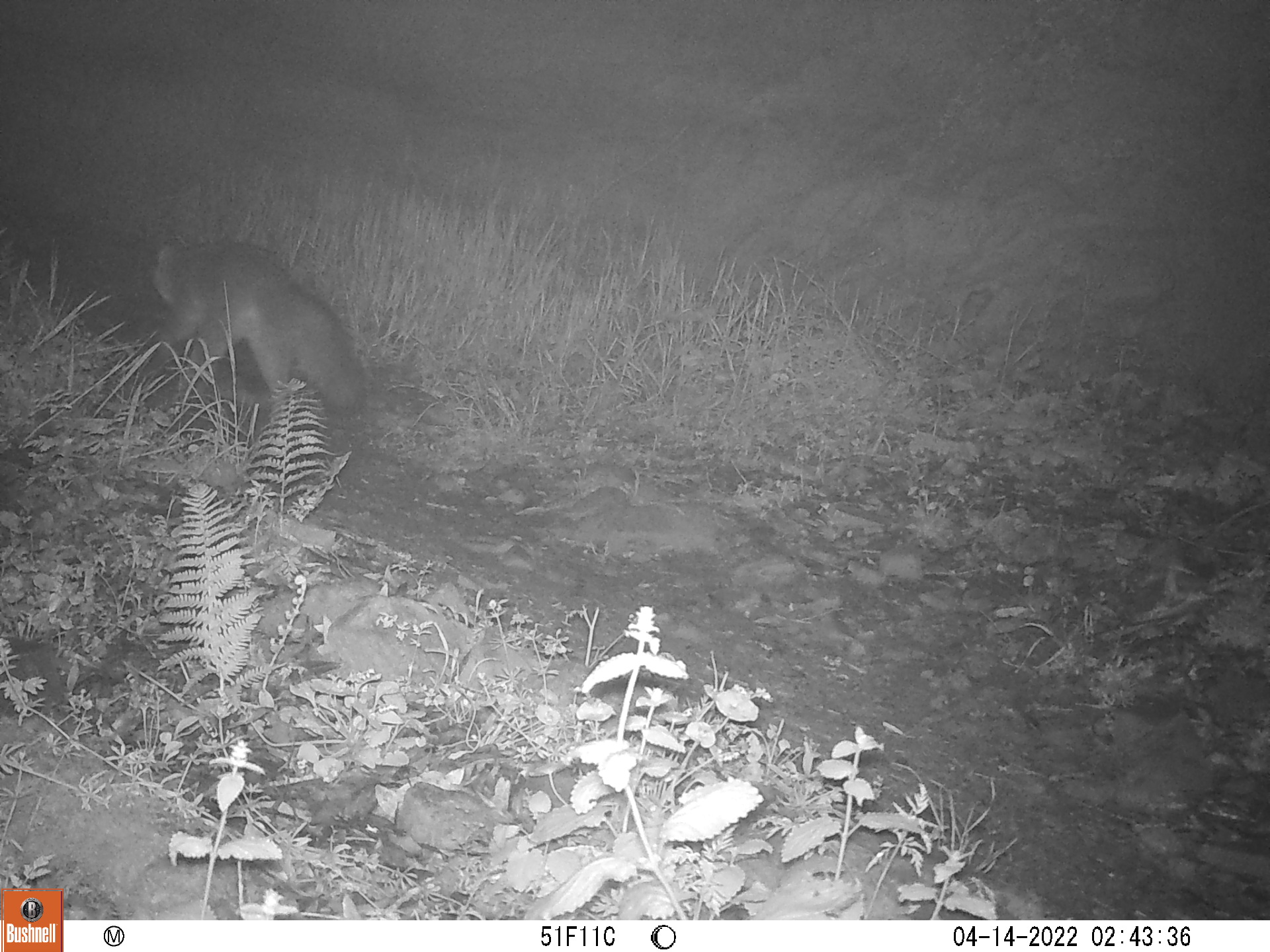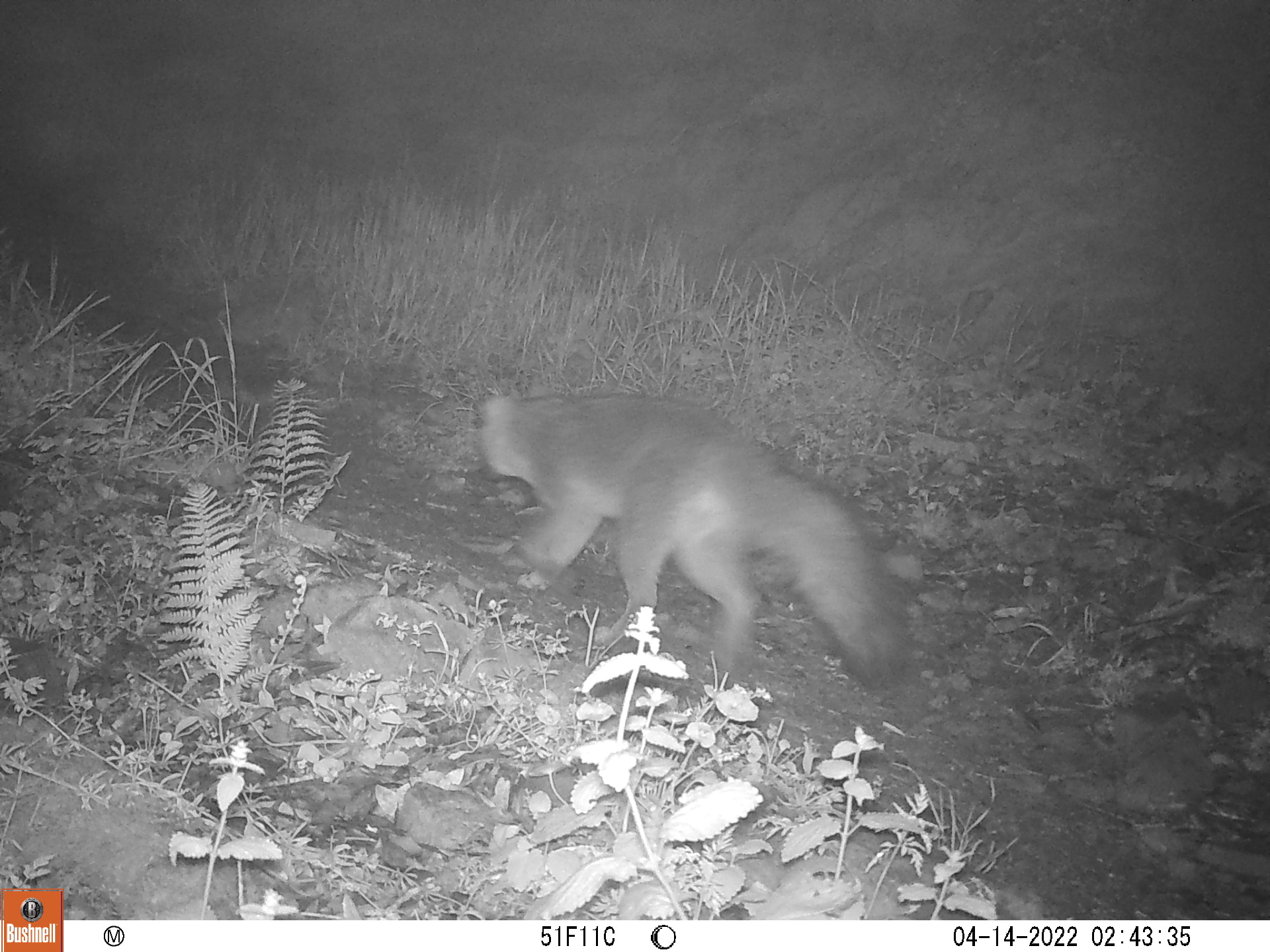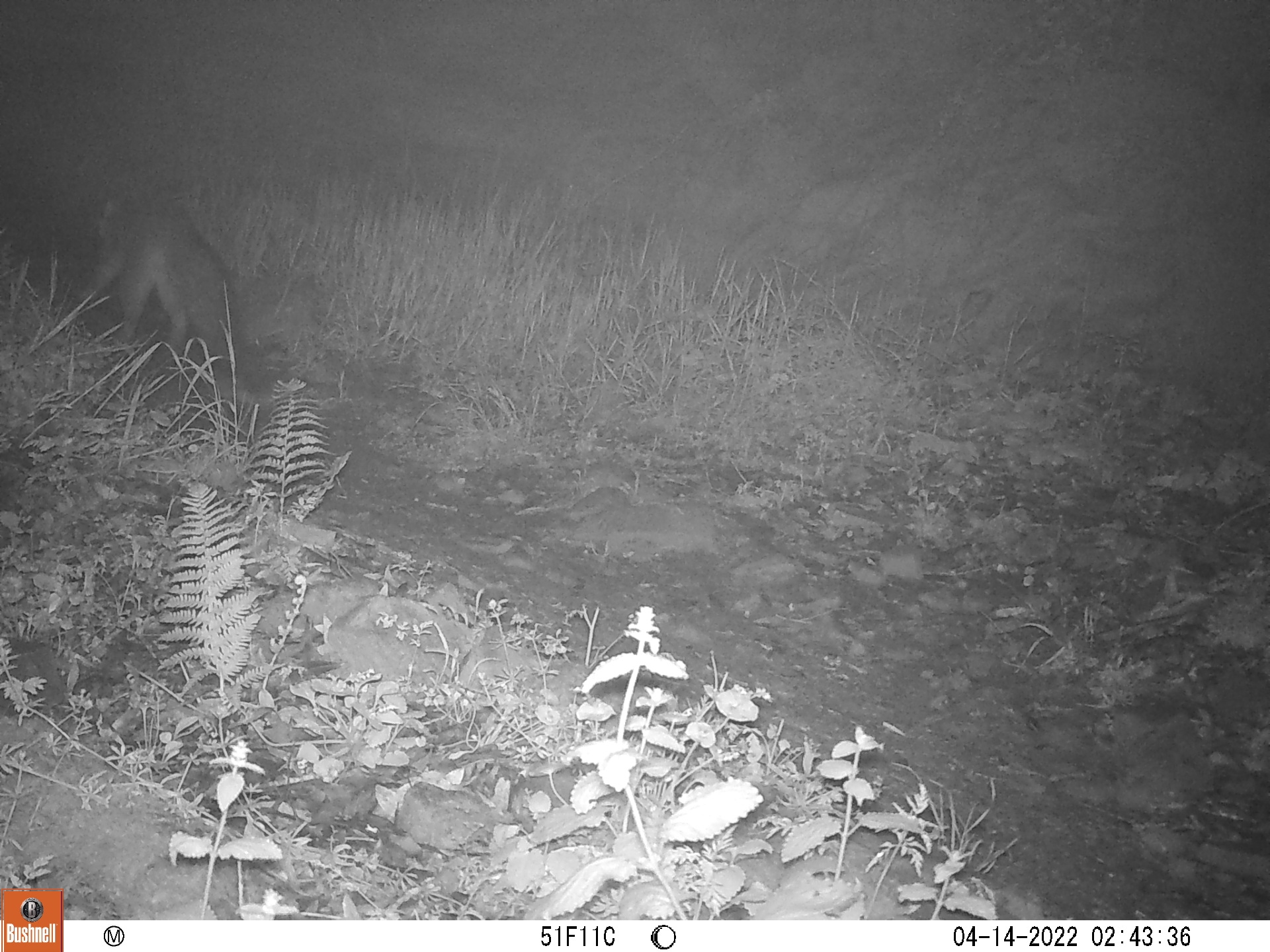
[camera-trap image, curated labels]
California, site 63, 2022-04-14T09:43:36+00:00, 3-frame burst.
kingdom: Animalia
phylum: Chordata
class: Mammalia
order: Carnivora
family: Canidae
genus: Urocyon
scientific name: Urocyon cinereoargenteus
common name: gray fox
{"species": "gray fox (Urocyon cinereoargenteus)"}